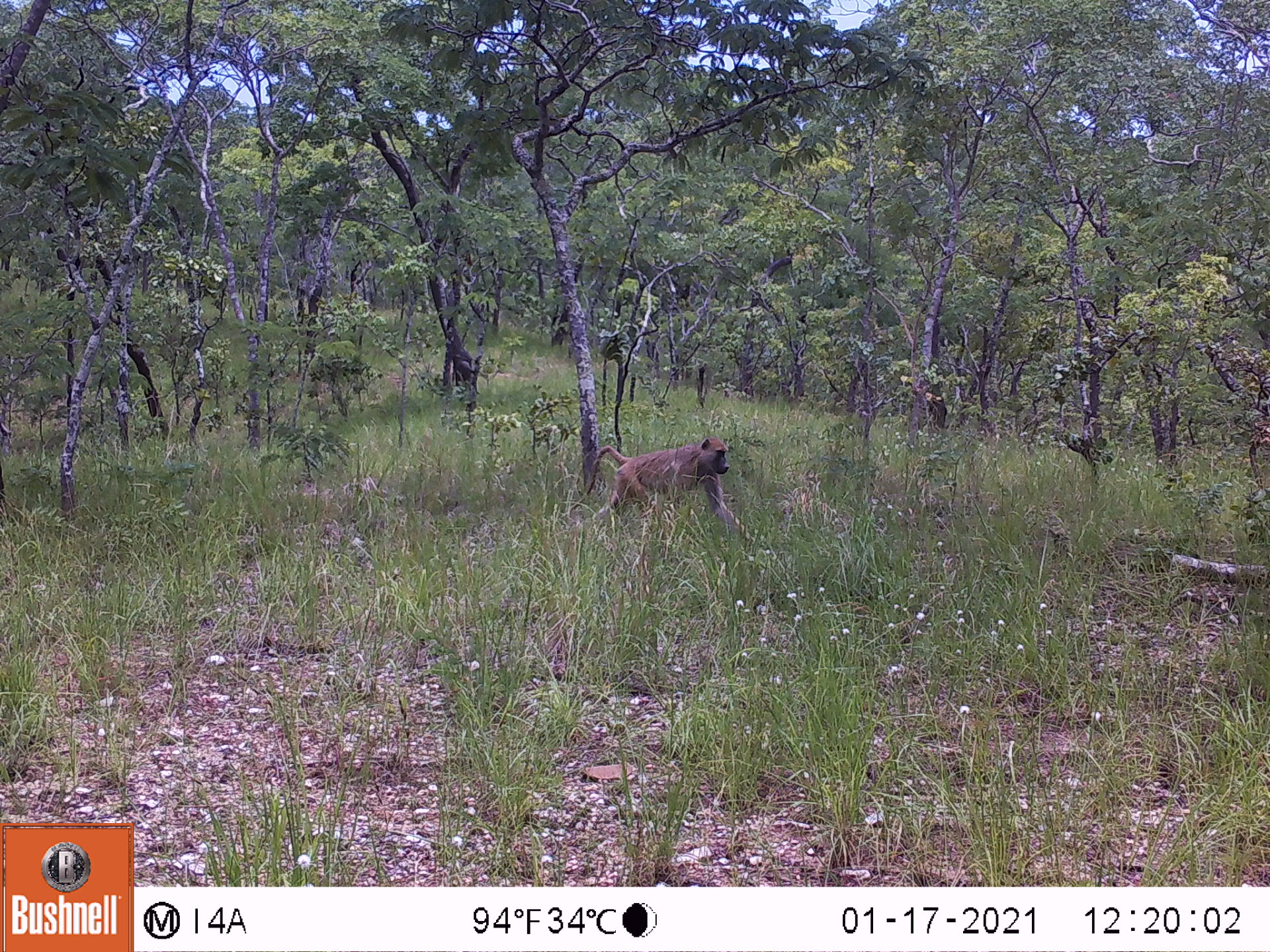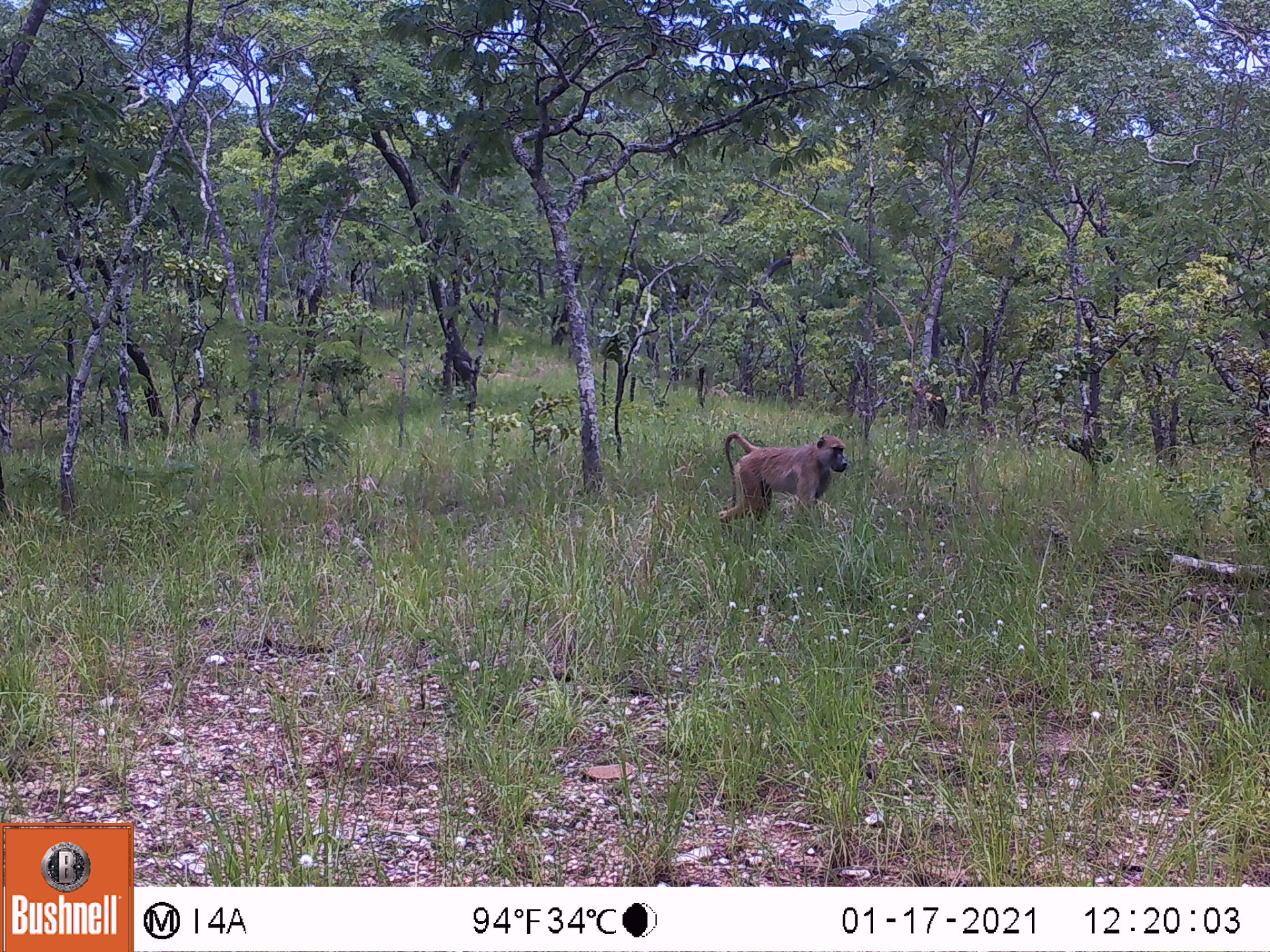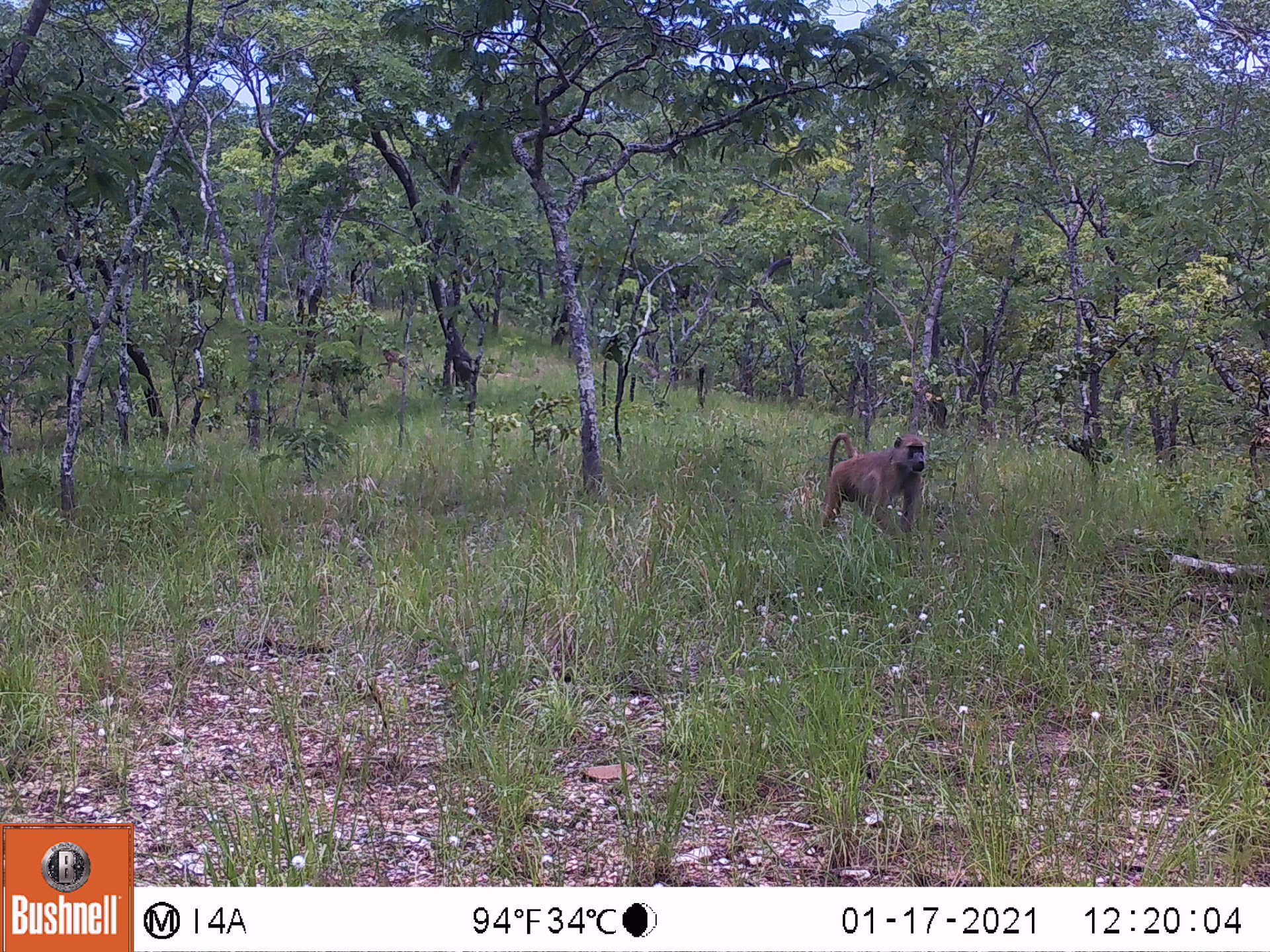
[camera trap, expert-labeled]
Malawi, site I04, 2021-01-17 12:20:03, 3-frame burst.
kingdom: Animalia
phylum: Chordata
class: Mammalia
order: Primates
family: Cercopithecidae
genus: Papio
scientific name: Papio cynocephalus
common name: yellow baboon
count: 1